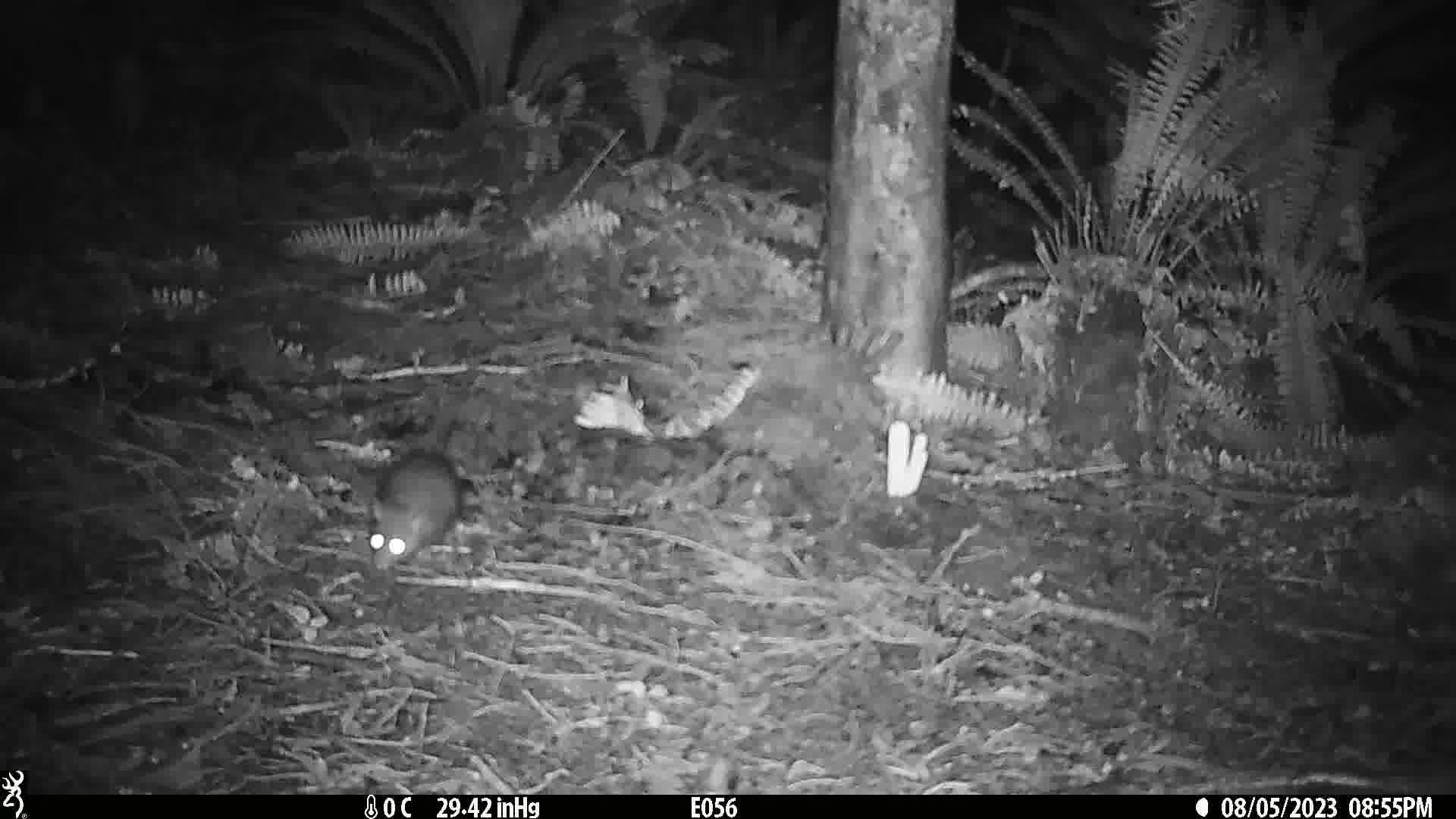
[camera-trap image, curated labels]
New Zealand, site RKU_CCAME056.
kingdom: Animalia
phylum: Chordata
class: Mammalia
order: Rodentia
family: Muridae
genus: Rattus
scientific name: Rattus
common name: rat